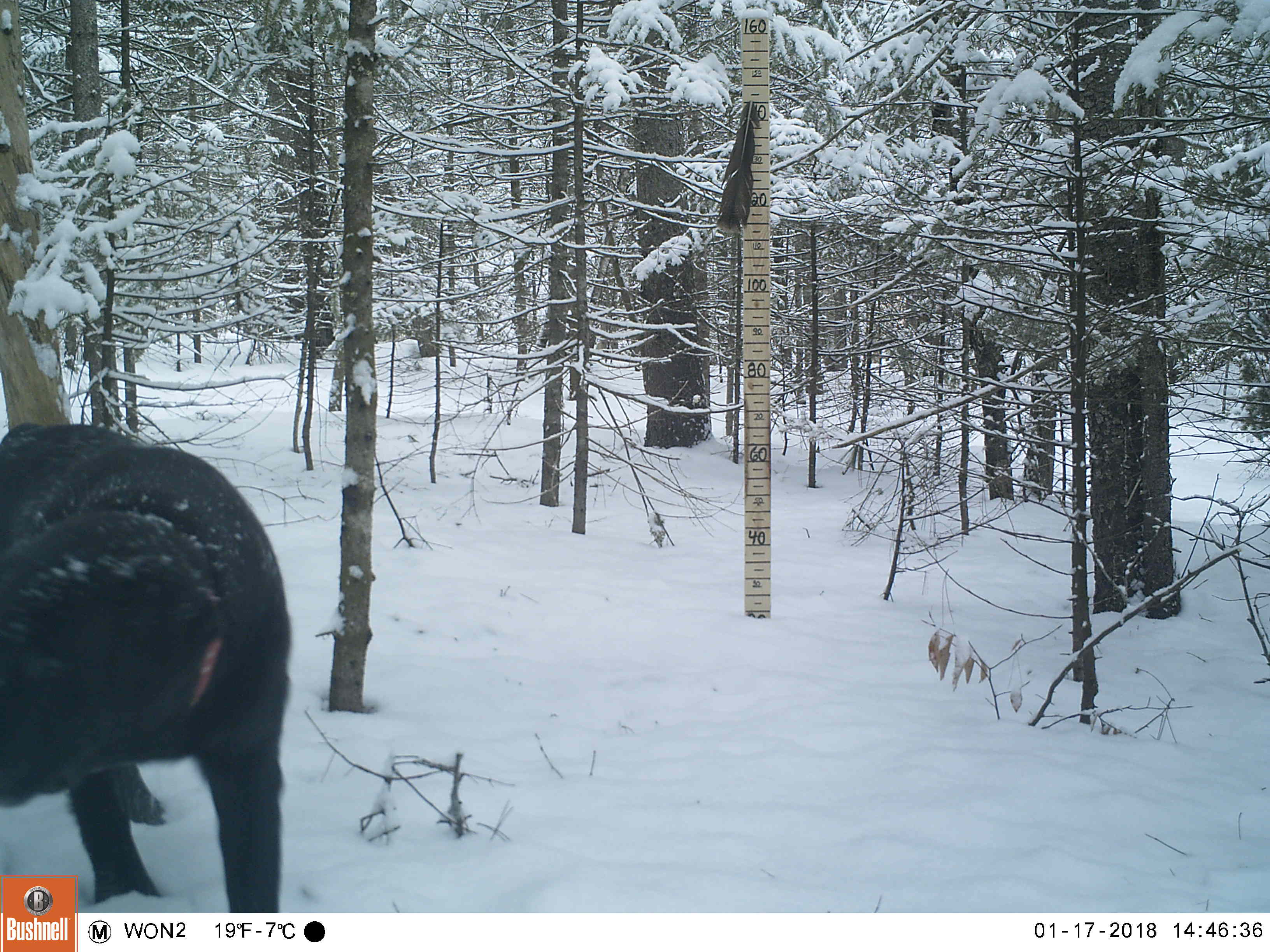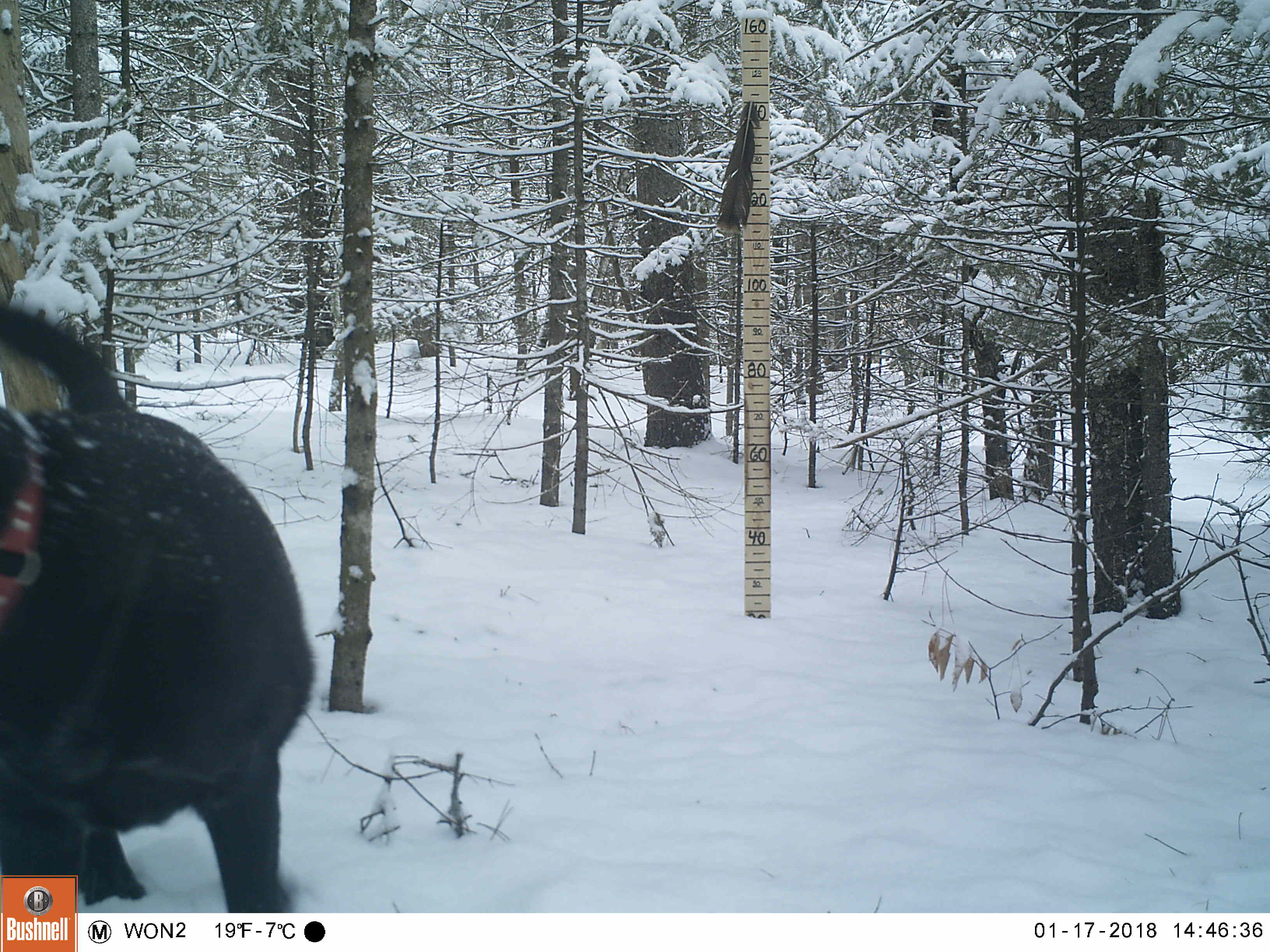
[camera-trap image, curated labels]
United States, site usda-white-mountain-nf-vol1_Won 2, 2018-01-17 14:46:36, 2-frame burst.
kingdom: Animalia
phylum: Chordata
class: Mammalia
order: Carnivora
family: Canidae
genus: Canis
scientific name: Canis familiaris familiaris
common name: domestic dog